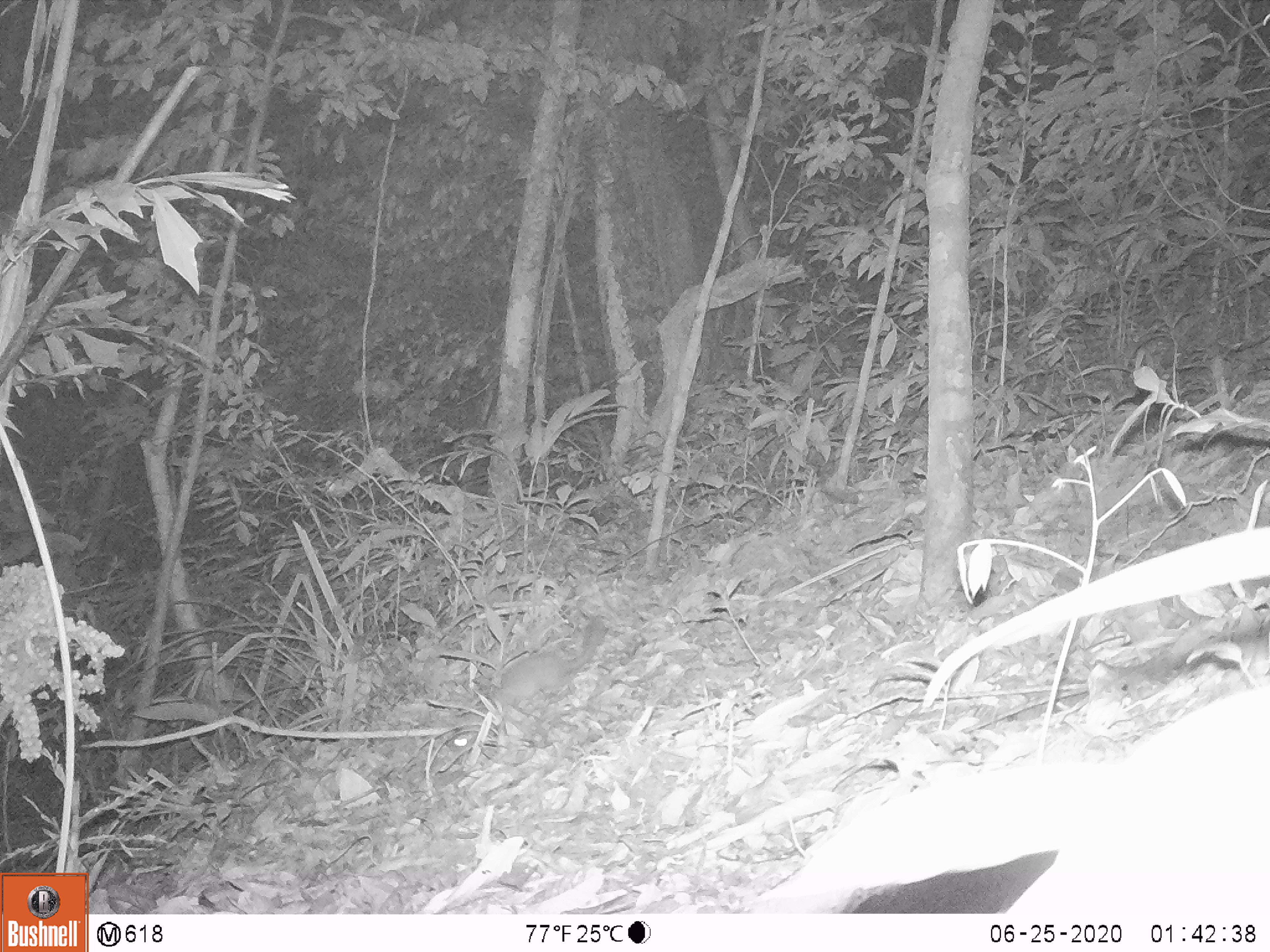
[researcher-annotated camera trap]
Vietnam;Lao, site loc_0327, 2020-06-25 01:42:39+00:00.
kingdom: Animalia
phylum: Chordata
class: Mammalia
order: Carnivora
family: Mustelidae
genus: Melogale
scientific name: Melogale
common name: ferret badger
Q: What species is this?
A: Ferret badger (Melogale).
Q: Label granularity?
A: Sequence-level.